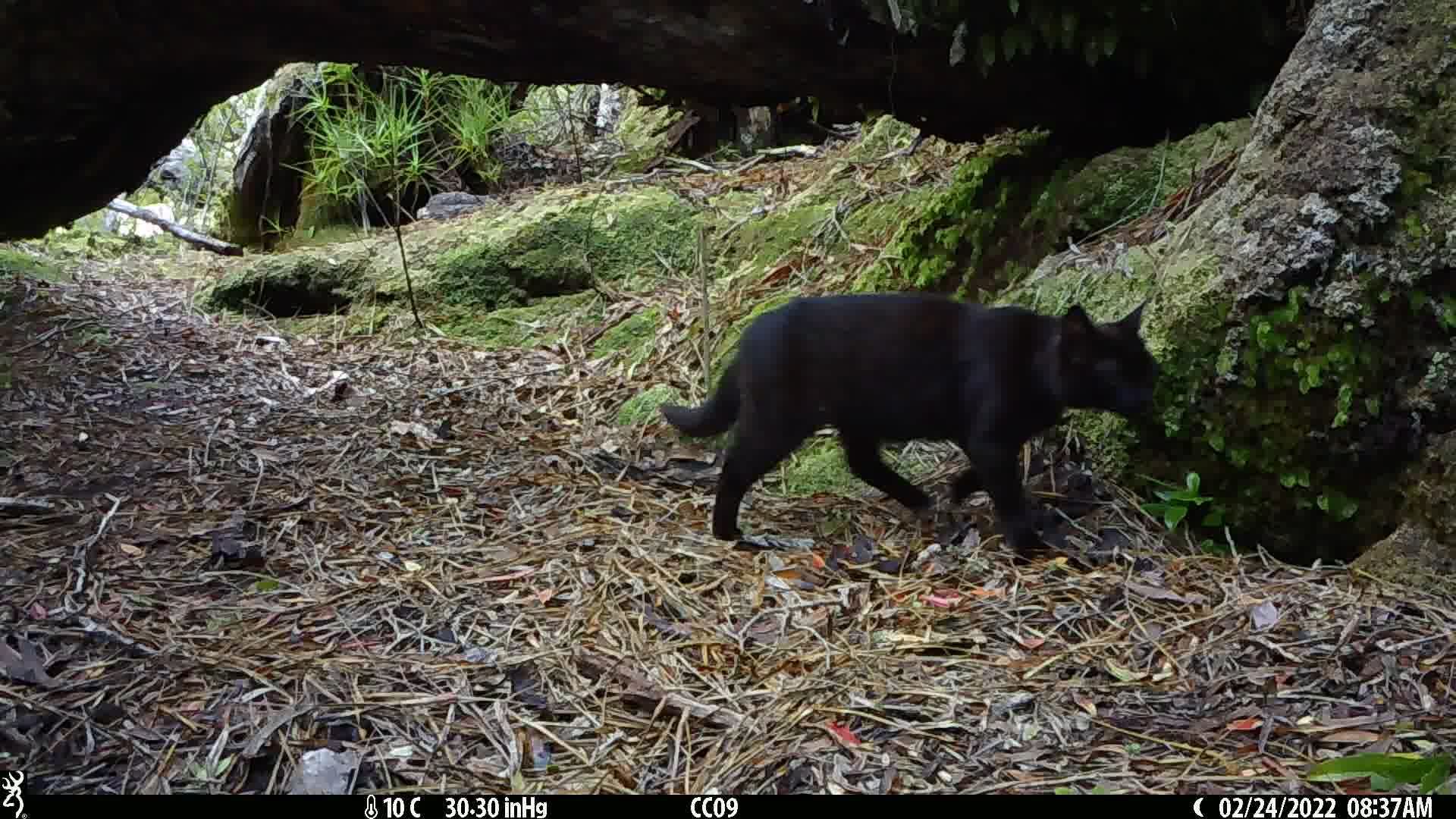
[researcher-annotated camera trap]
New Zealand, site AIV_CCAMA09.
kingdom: Animalia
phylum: Chordata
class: Mammalia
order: Carnivora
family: Felidae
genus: Felis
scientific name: Felis catus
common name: domestic cat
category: cat